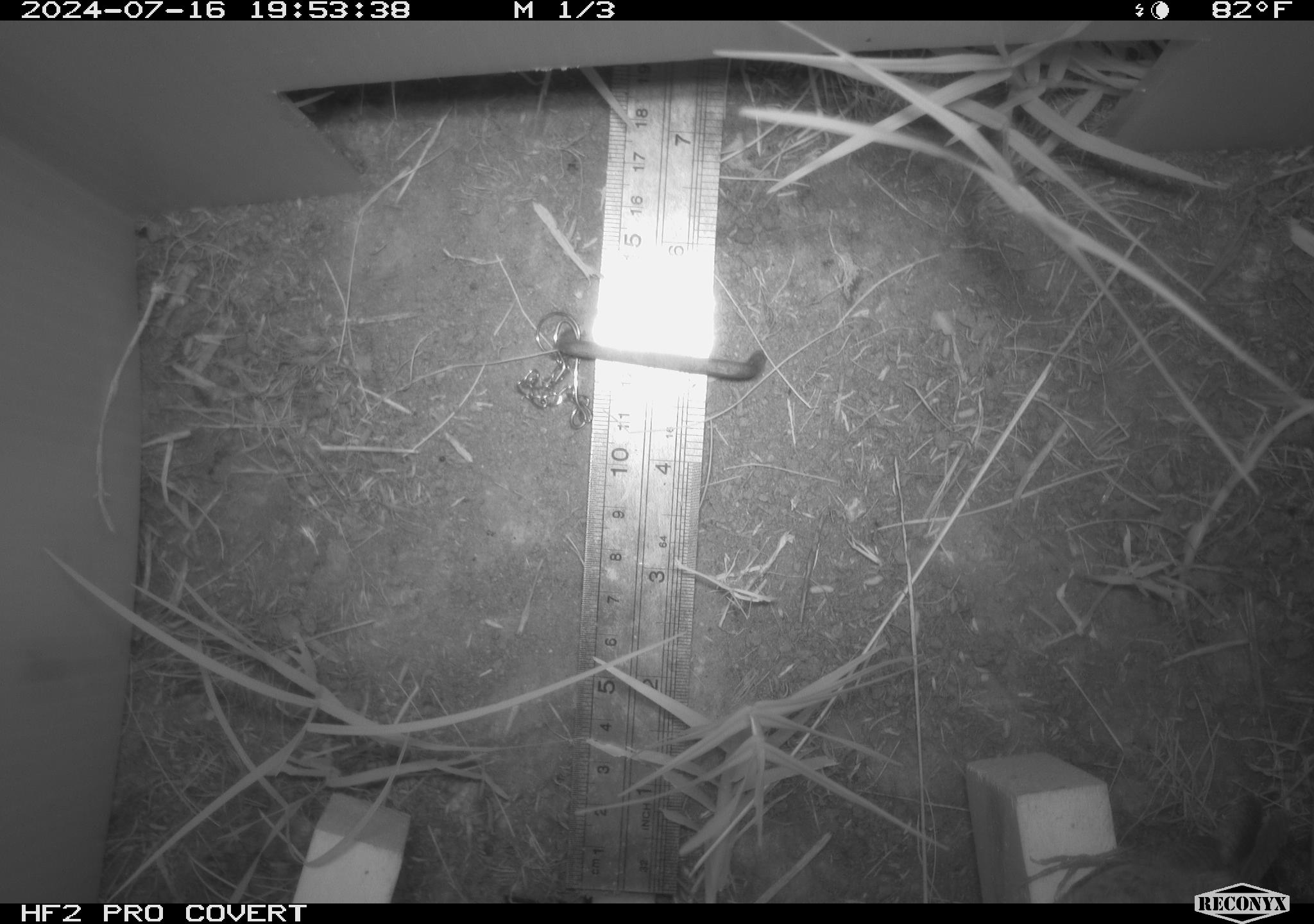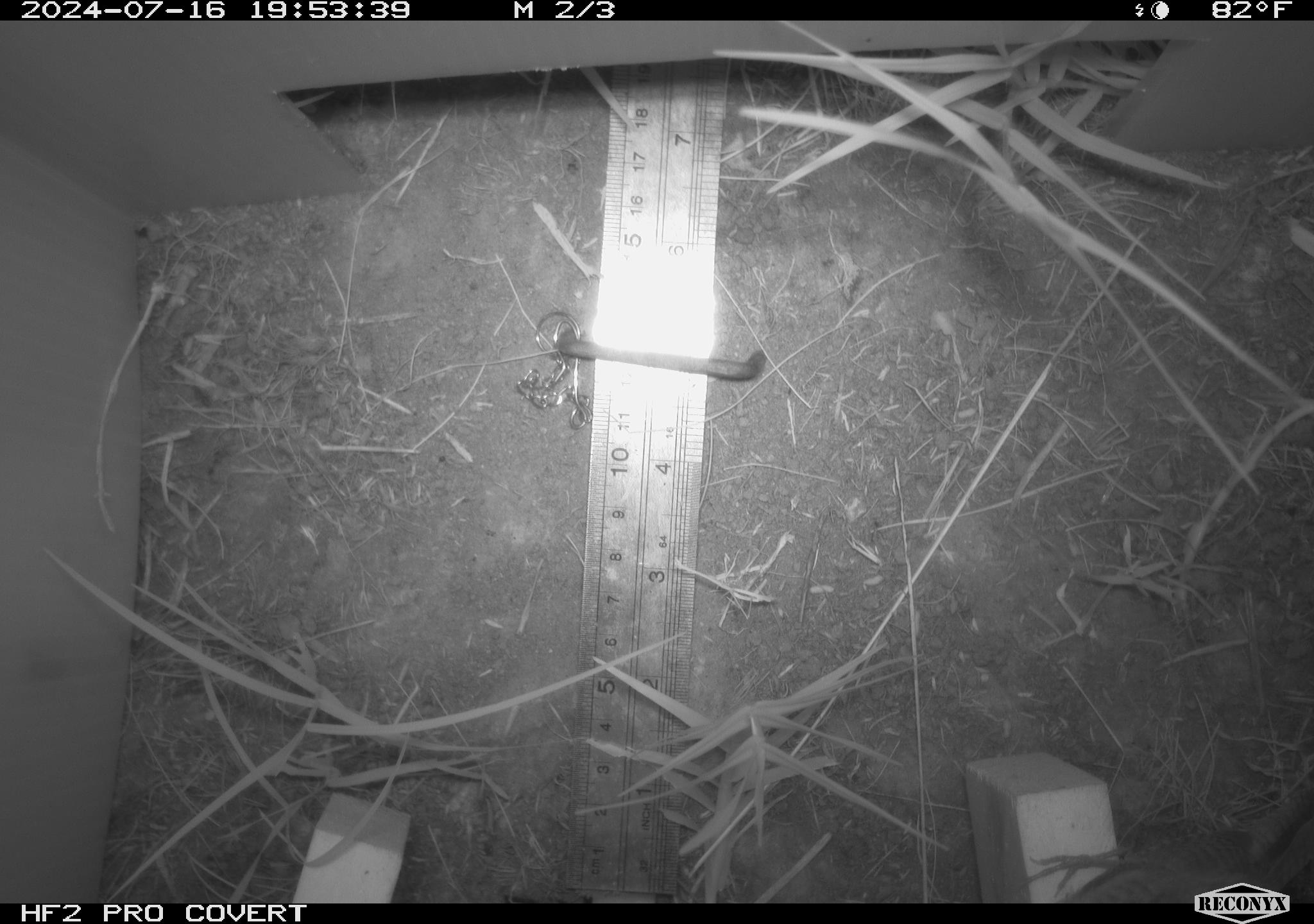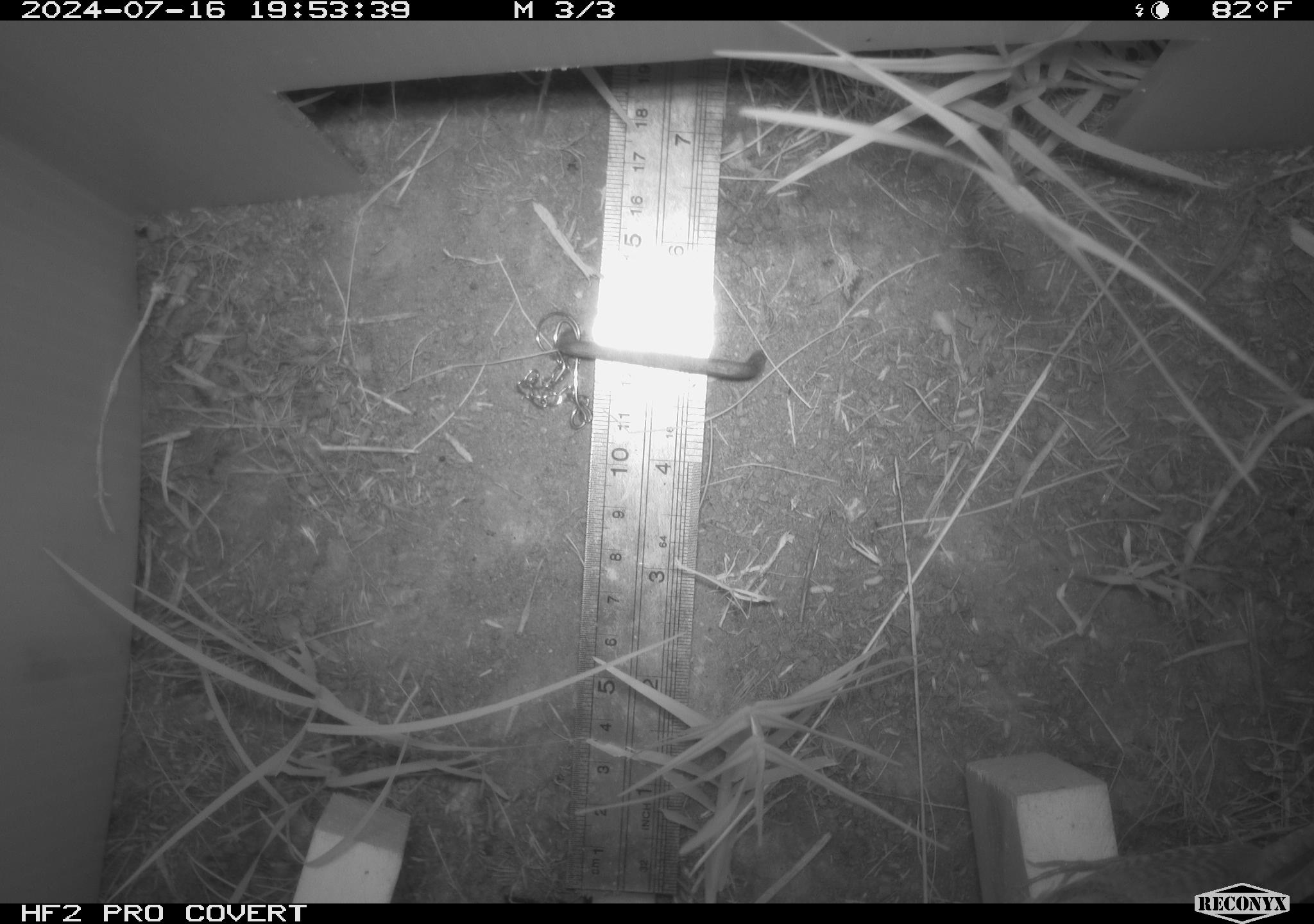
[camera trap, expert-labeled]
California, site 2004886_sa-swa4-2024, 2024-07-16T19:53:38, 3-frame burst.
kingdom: Animalia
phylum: Chordata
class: Aves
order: Passeriformes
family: Troglodytidae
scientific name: Troglodytidae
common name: wren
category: troglodytidae family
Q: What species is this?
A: Troglodytidae family (wren) (Troglodytidae).